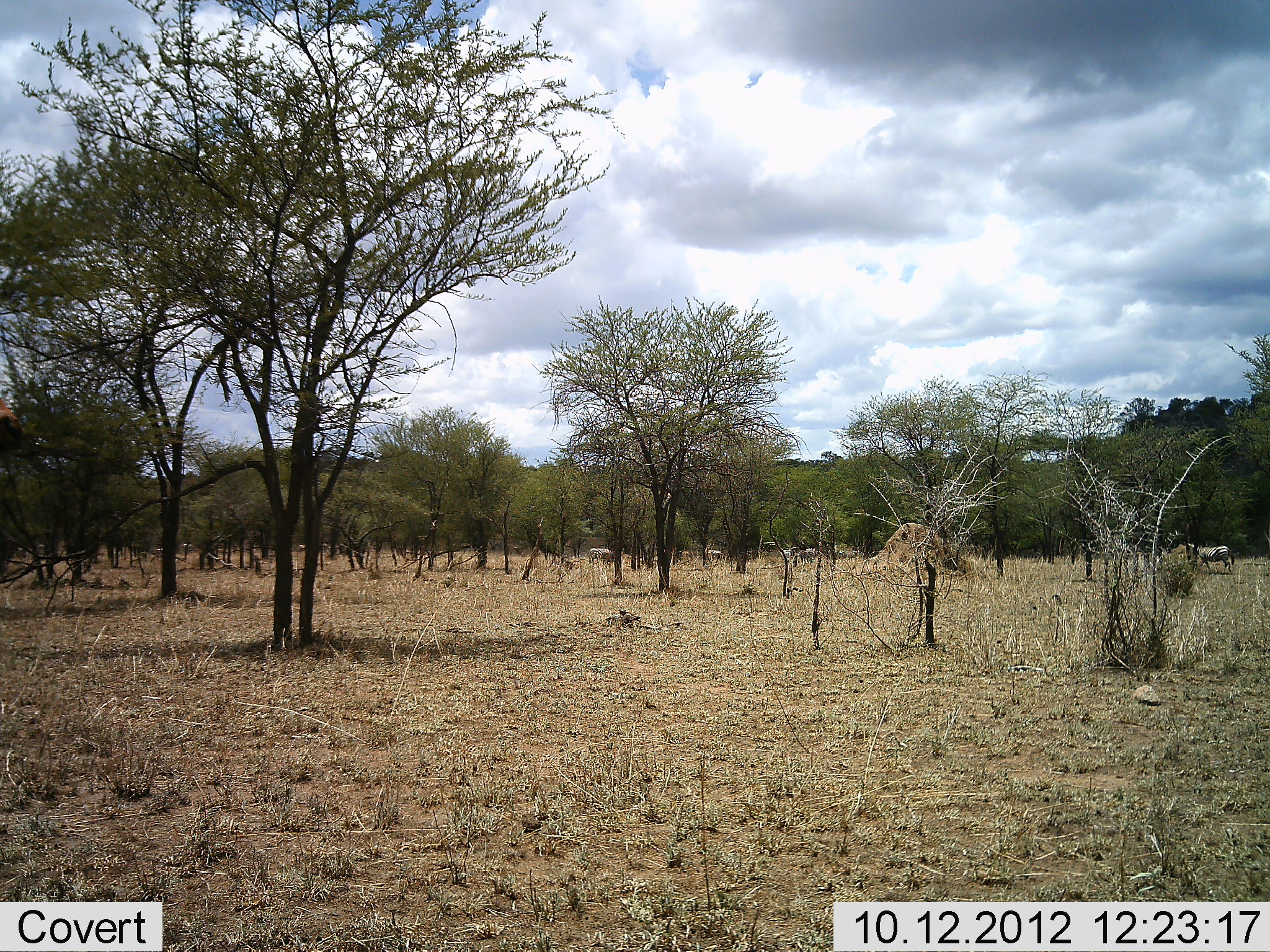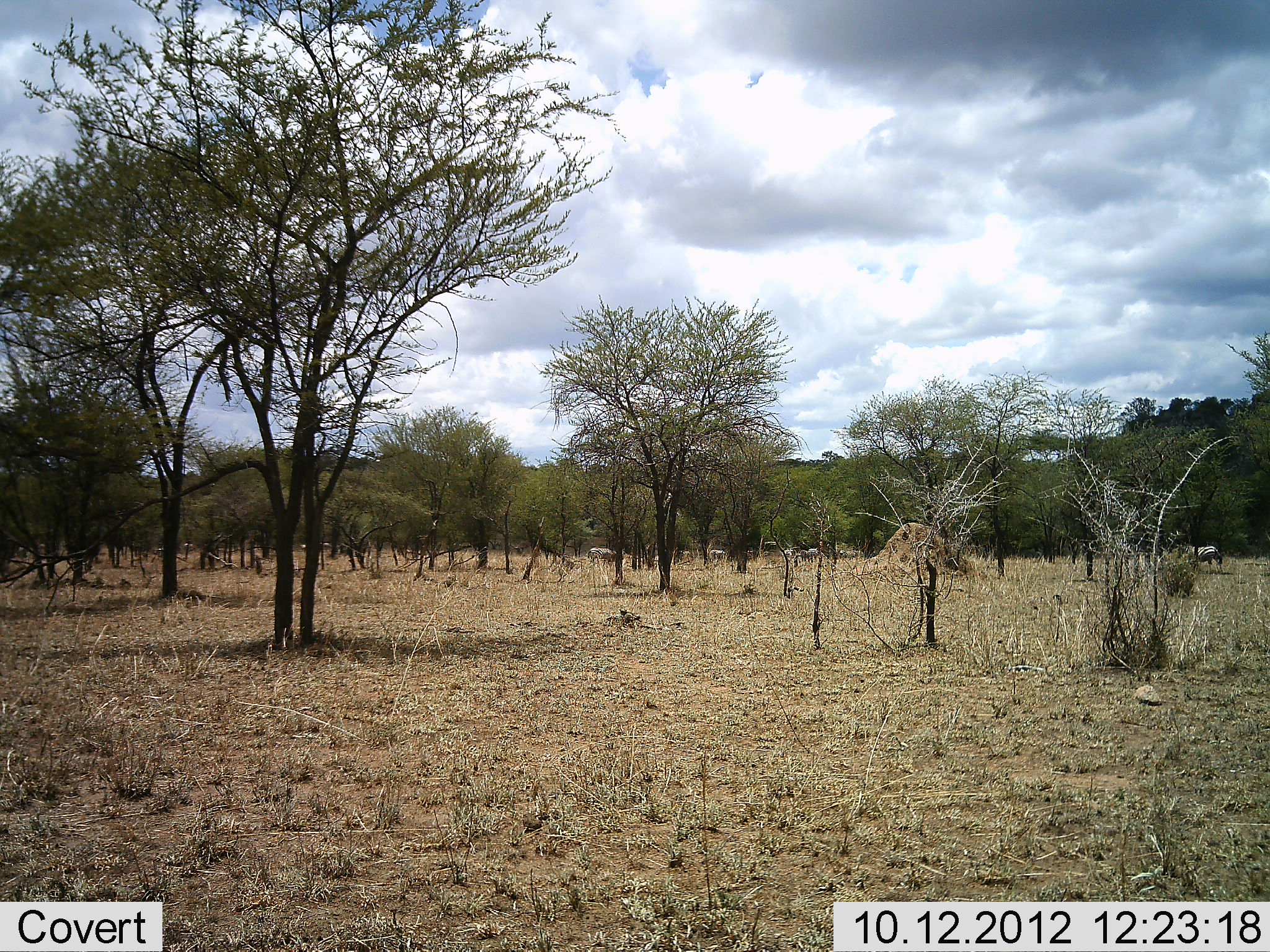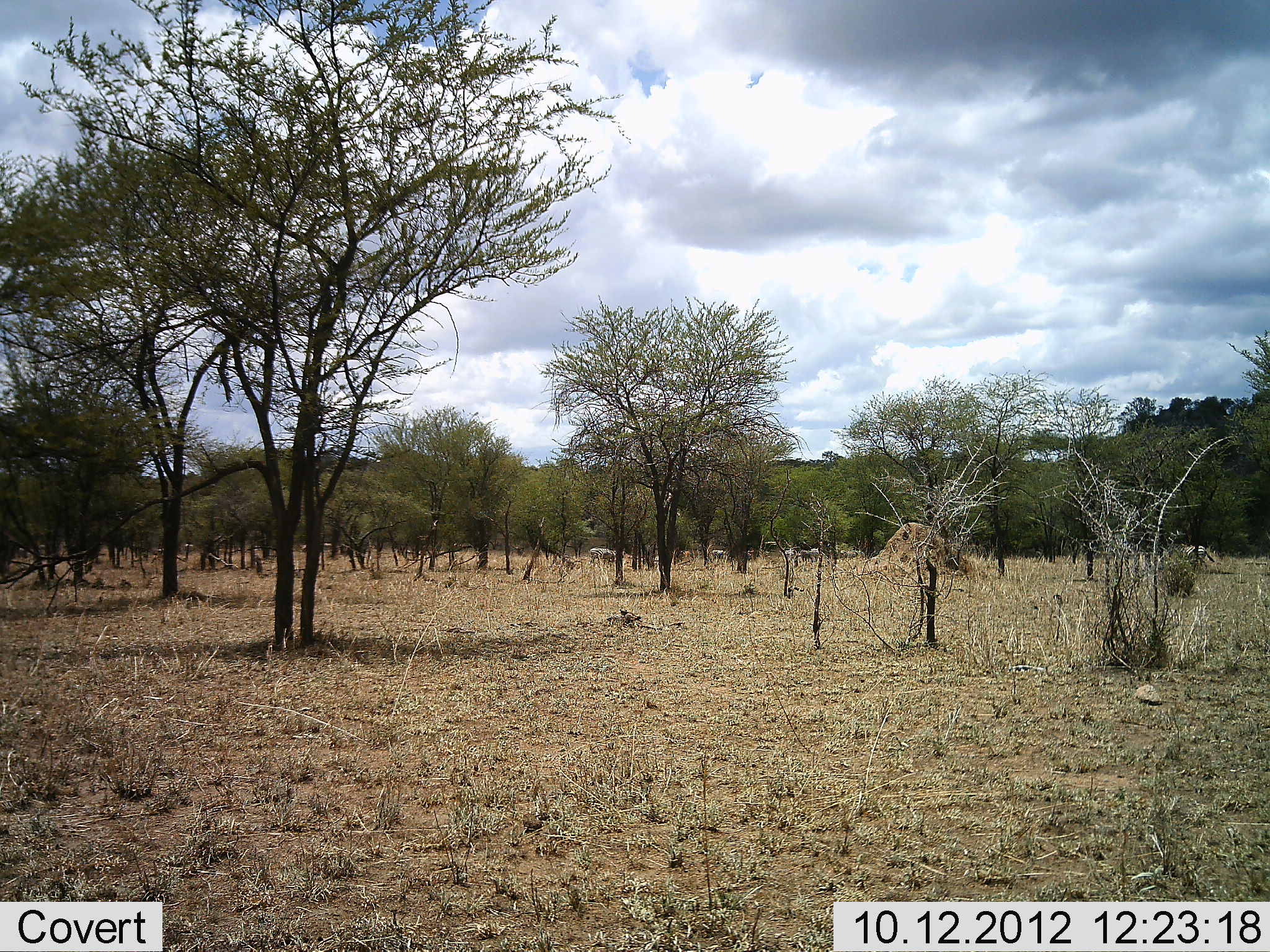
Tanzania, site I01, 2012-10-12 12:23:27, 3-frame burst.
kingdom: Animalia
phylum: Chordata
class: Mammalia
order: Perissodactyla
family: Equidae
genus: Equus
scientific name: Equus quagga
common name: plains zebra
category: zebra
Zebra (plains zebra) (Equus quagga), count 4. Behavior (volunteer vote fractions): standing 30%, resting 0%, moving 90%, interacting 0%. Young present (vote fraction): 0%. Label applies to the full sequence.